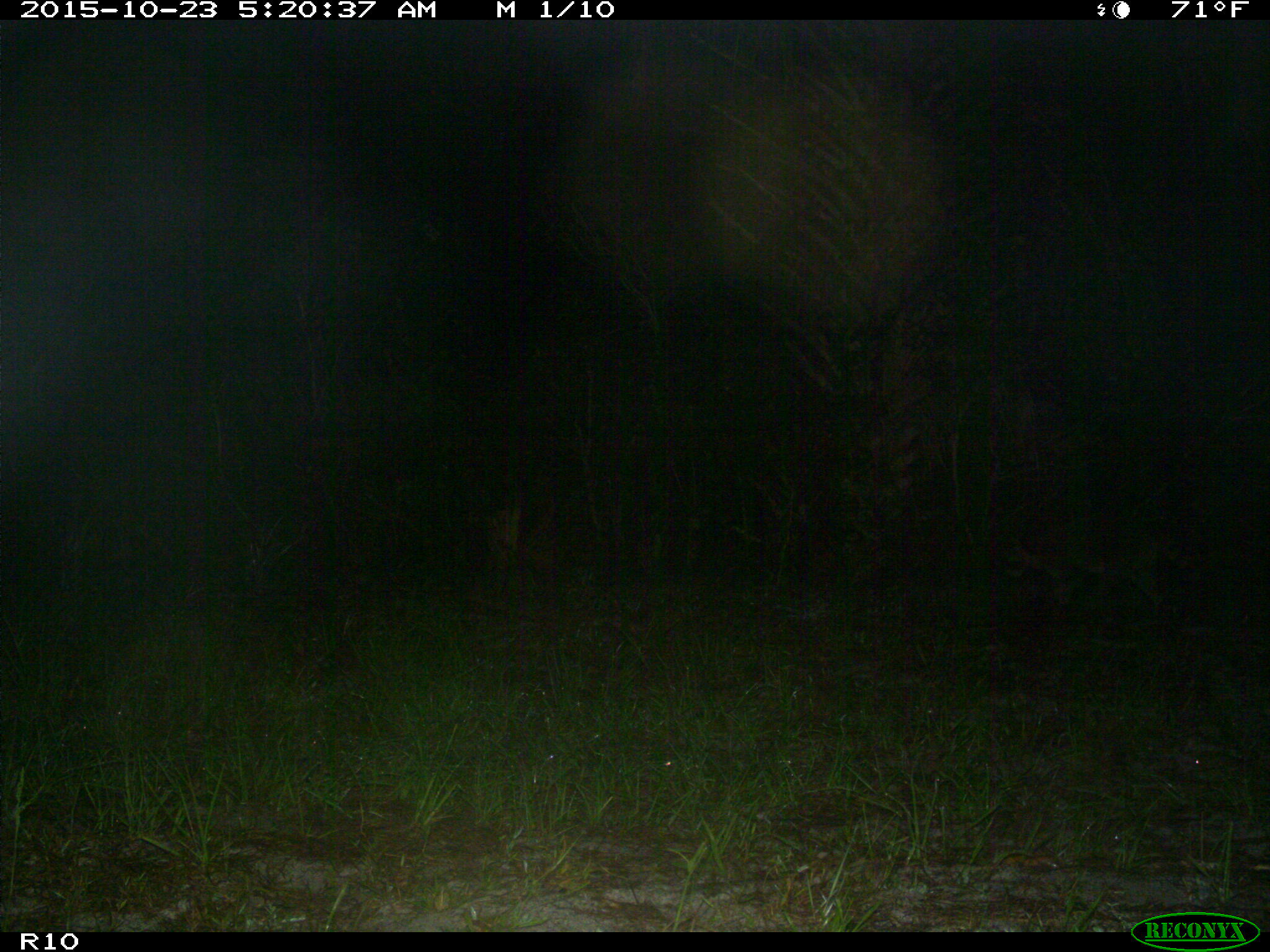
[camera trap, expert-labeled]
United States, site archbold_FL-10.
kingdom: Animalia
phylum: Chordata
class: Mammalia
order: Carnivora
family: Procyonidae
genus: Procyon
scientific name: Procyon lotor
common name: common raccoon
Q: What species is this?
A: Procyon lotor (common raccoon).